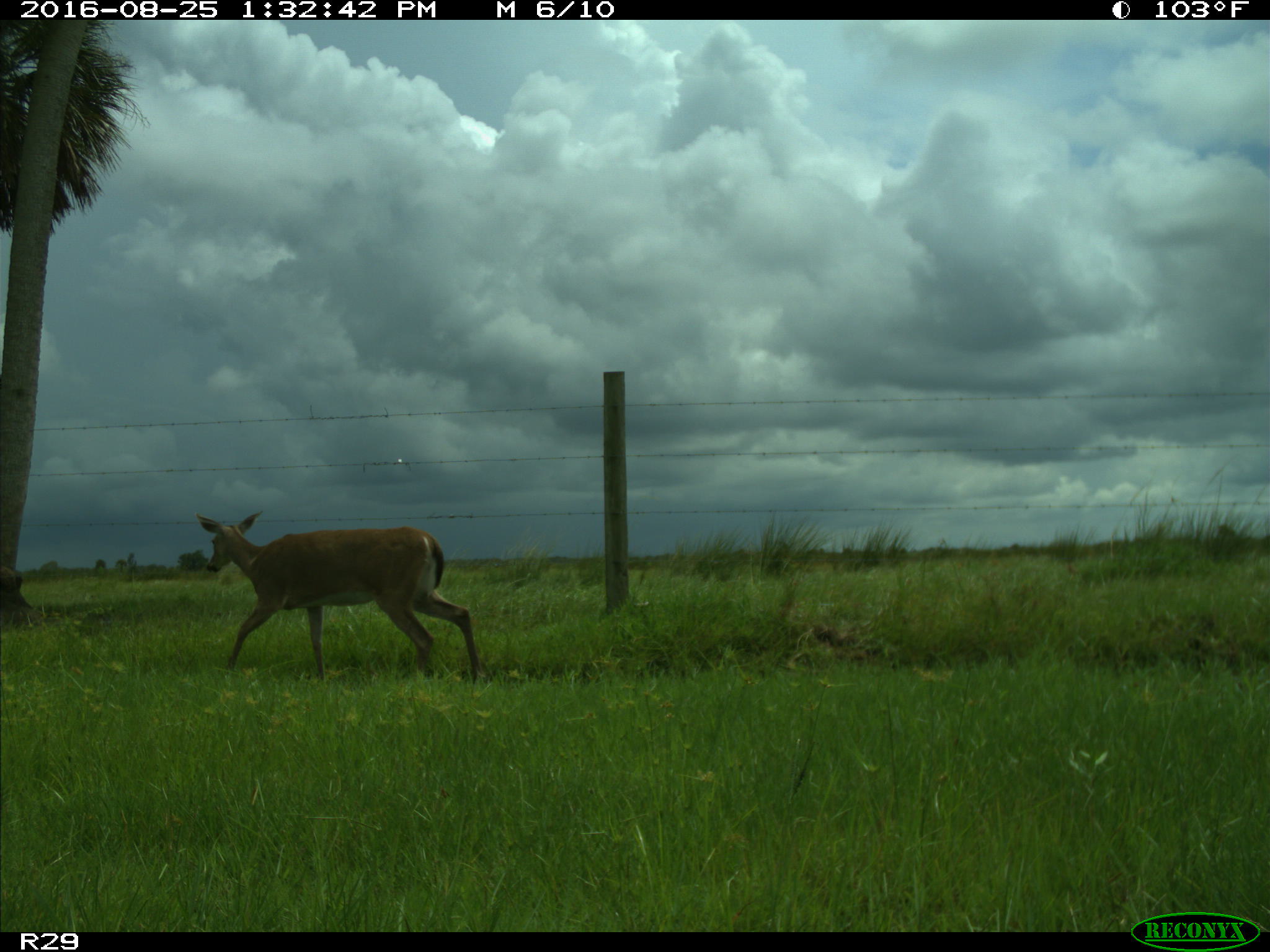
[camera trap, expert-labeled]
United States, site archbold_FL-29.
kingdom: Animalia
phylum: Chordata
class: Mammalia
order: Artiodactyla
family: Cervidae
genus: Odocoileus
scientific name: Odocoileus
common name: deer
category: unidentified deer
Unidentified deer (deer) (Odocoileus).